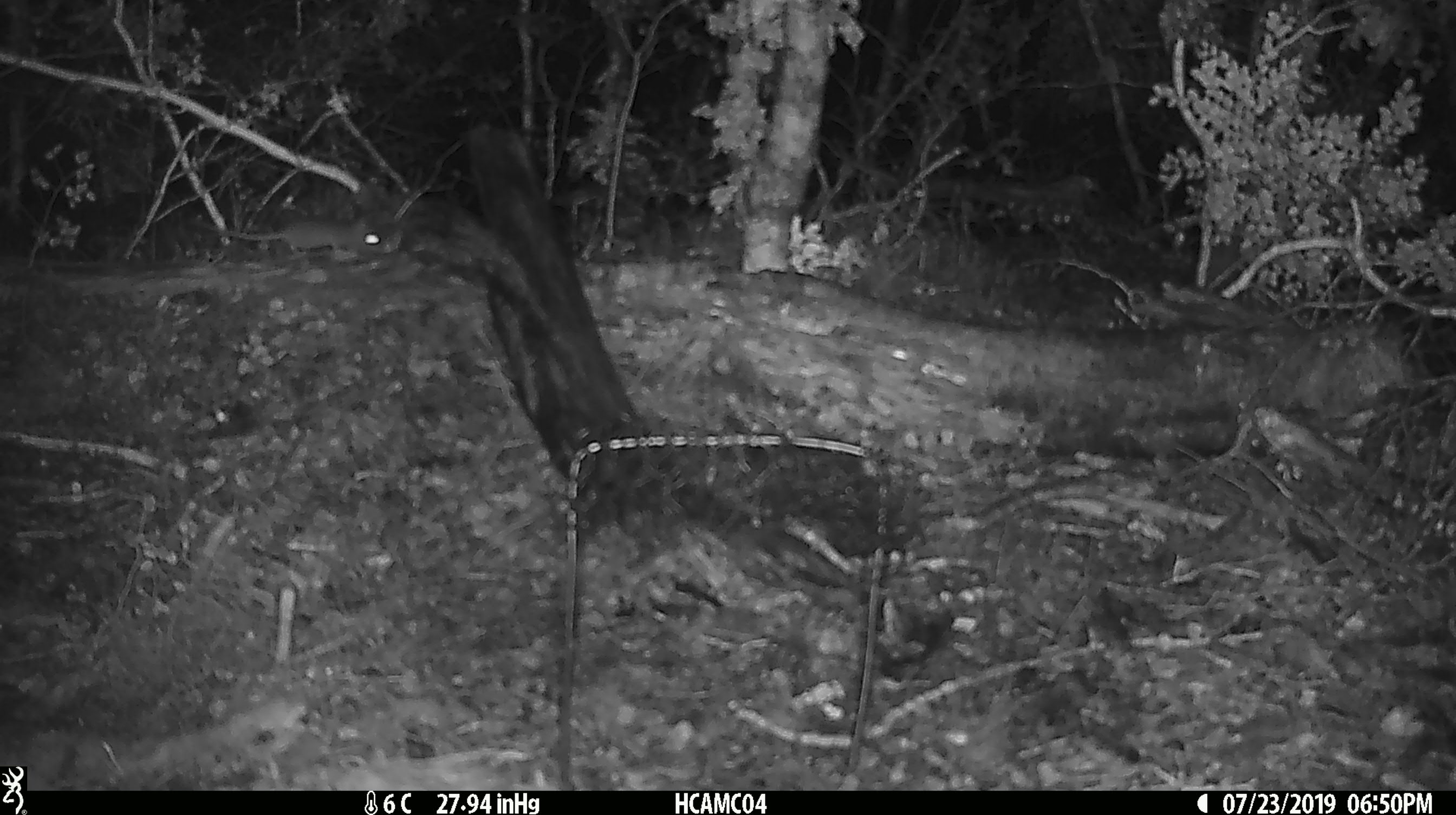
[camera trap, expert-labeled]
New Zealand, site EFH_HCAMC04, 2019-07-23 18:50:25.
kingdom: Animalia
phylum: Chordata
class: Mammalia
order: Rodentia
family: Muridae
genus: Mus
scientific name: Mus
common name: mouse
Mouse (Mus).